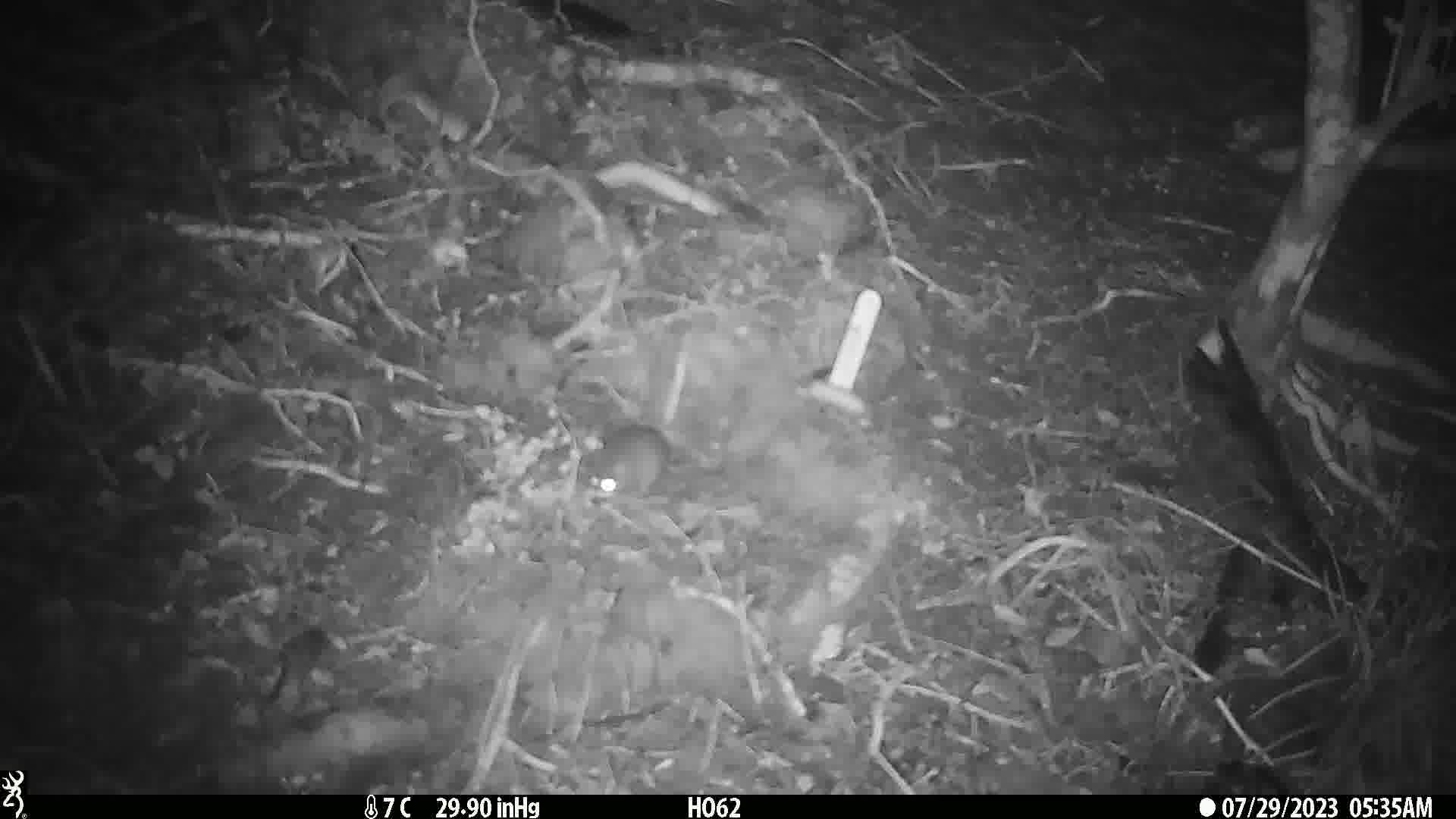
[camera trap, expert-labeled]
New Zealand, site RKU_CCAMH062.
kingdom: Animalia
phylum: Chordata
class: Mammalia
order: Rodentia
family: Muridae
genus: Rattus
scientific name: Rattus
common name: rat